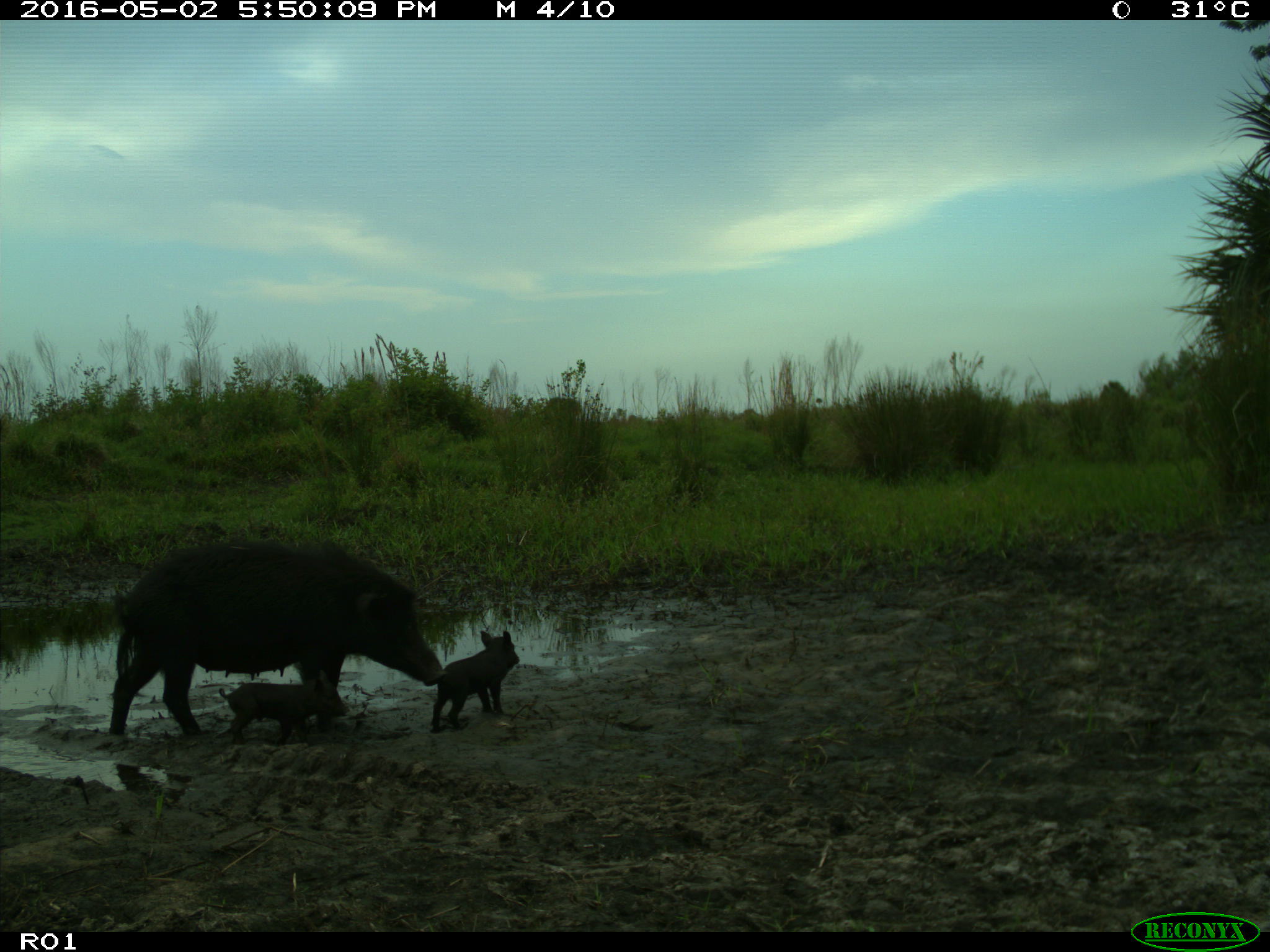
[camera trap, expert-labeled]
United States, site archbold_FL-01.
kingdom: Animalia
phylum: Chordata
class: Mammalia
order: Artiodactyla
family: Suidae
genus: Sus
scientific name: Sus scrofa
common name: wild boar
Sus scrofa (wild boar).